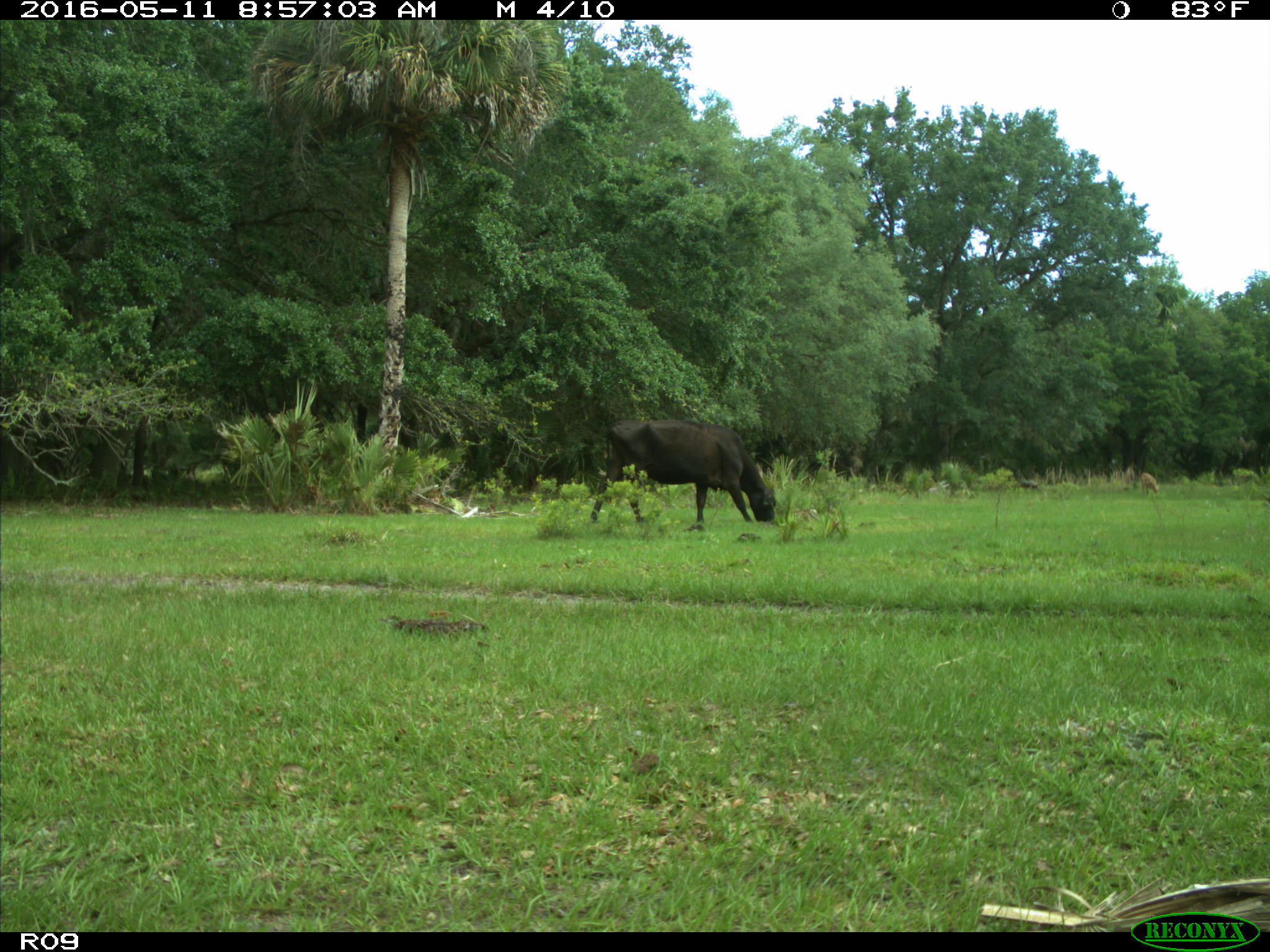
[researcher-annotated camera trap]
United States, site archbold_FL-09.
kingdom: Animalia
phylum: Chordata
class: Mammalia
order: Artiodactyla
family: Bovidae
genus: Bos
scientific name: Bos taurus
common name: domestic cow